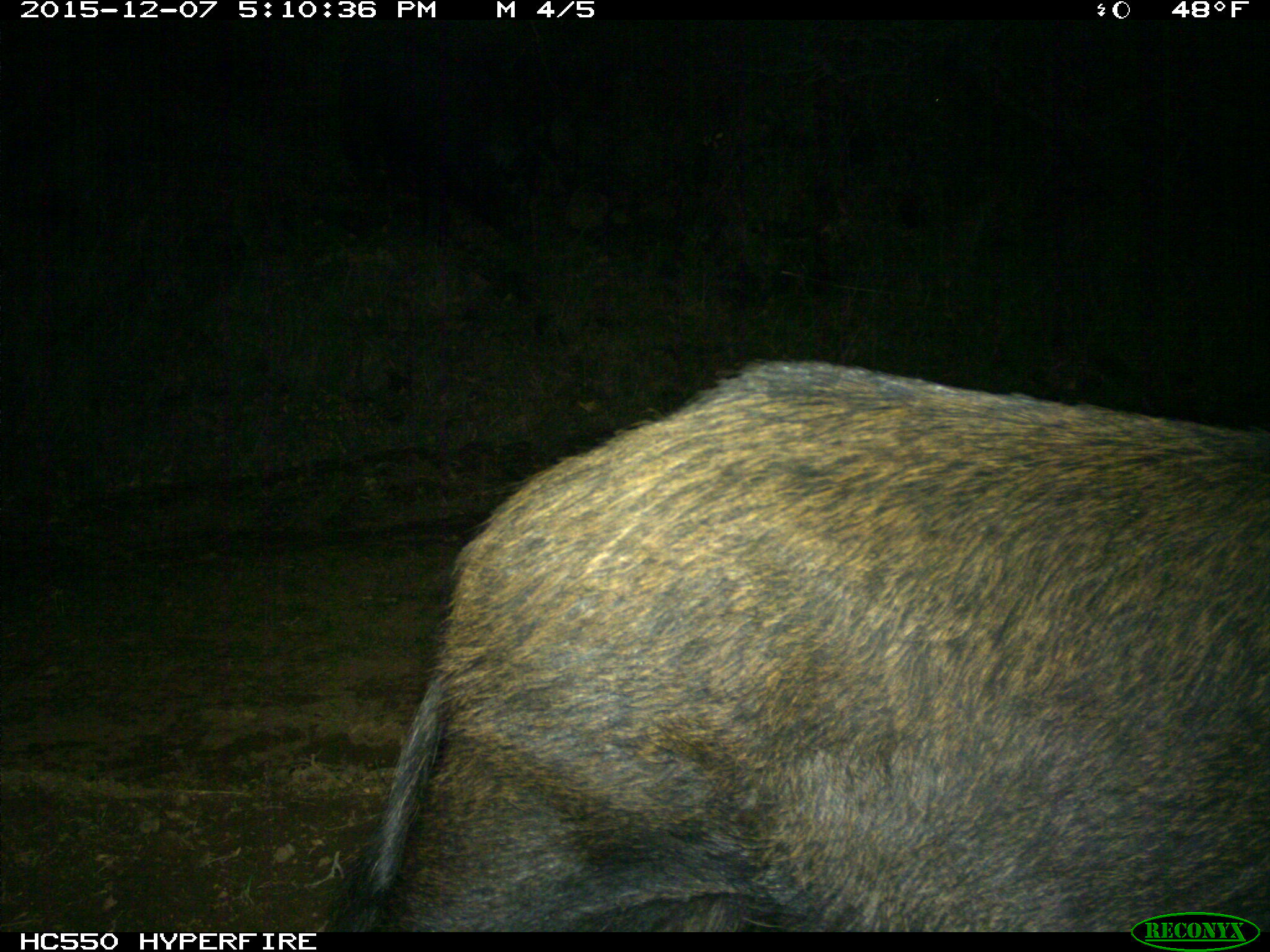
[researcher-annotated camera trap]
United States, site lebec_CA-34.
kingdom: Animalia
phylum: Chordata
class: Mammalia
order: Artiodactyla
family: Suidae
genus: Sus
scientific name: Sus scrofa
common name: wild boar